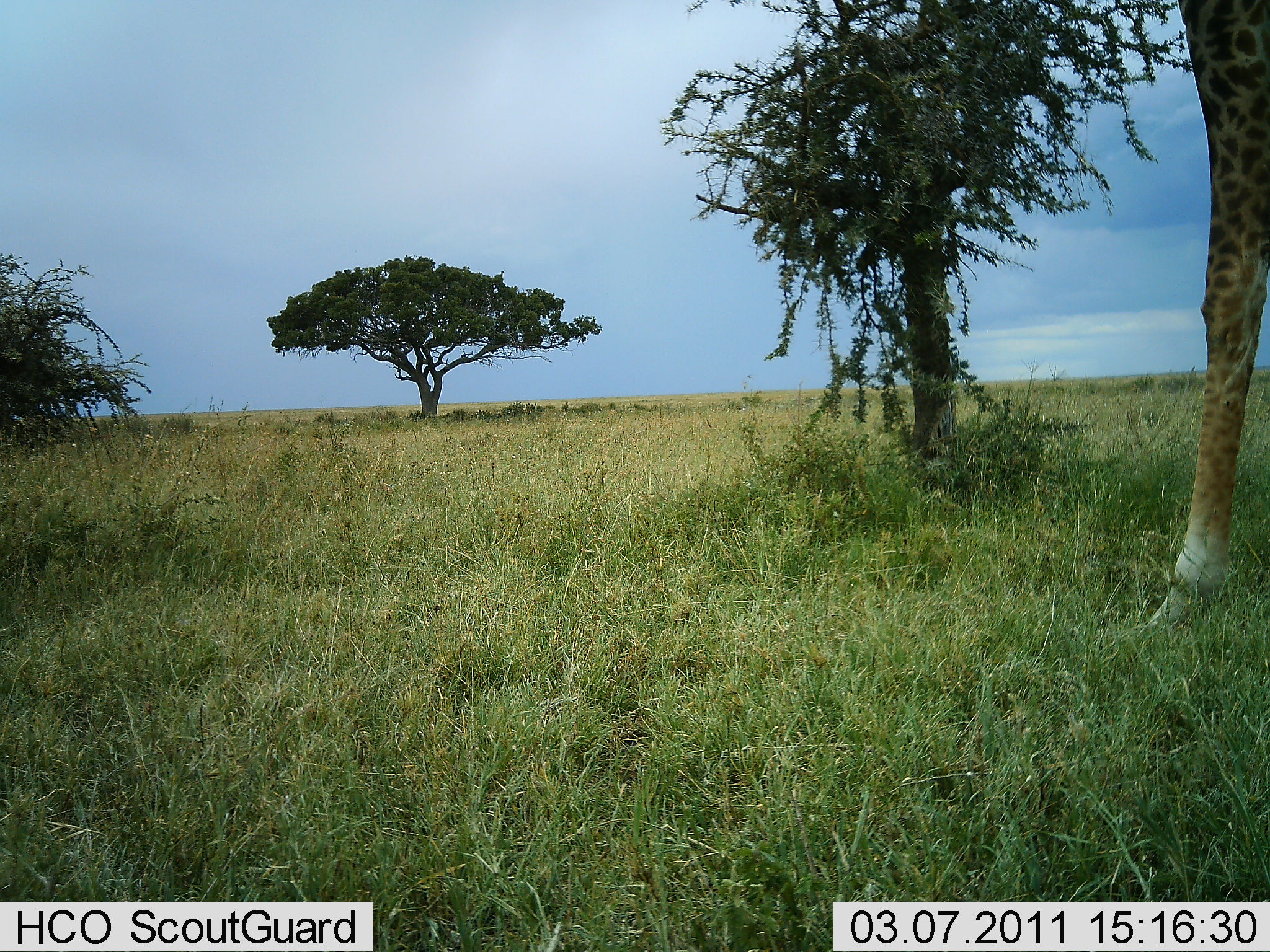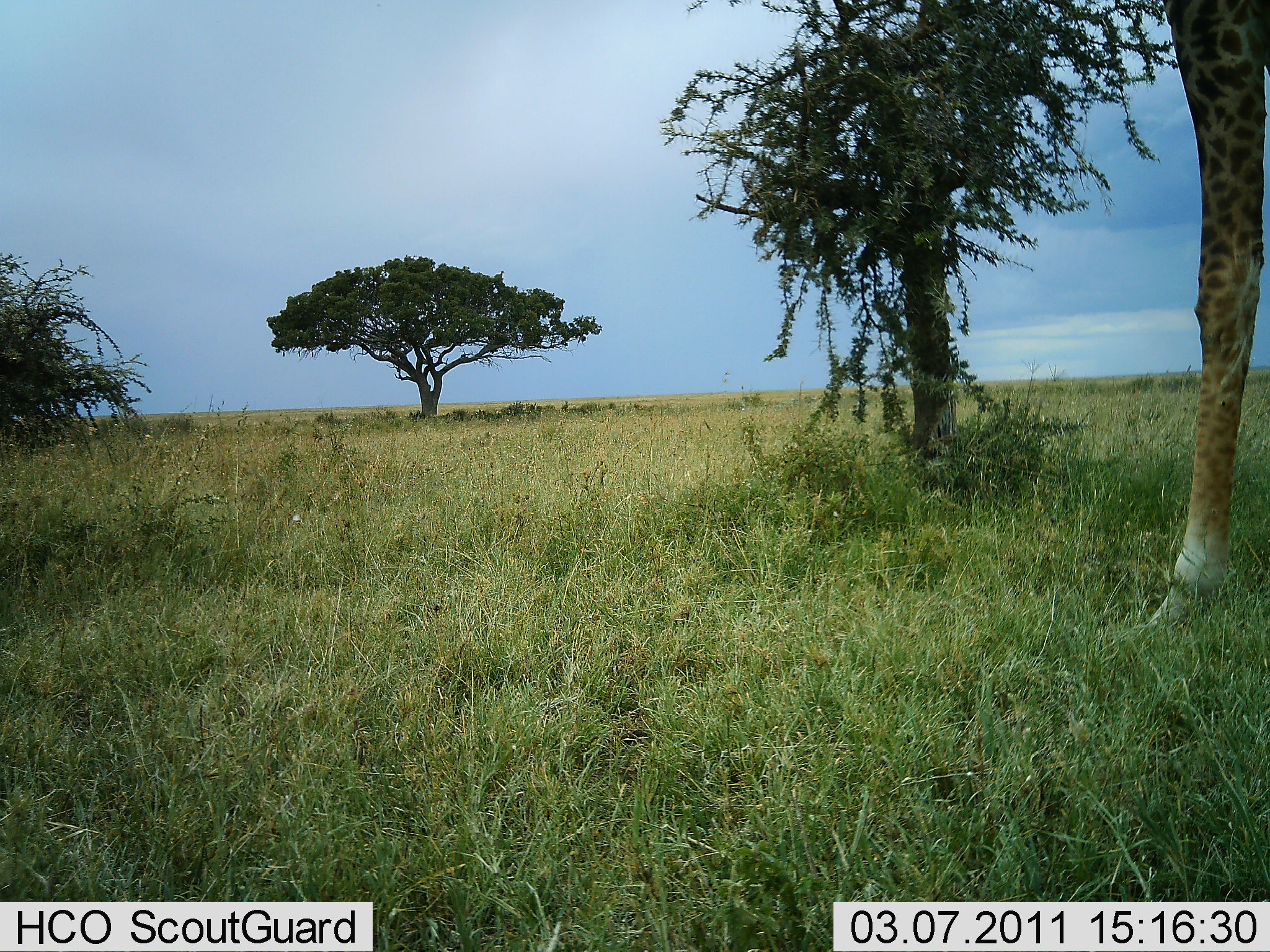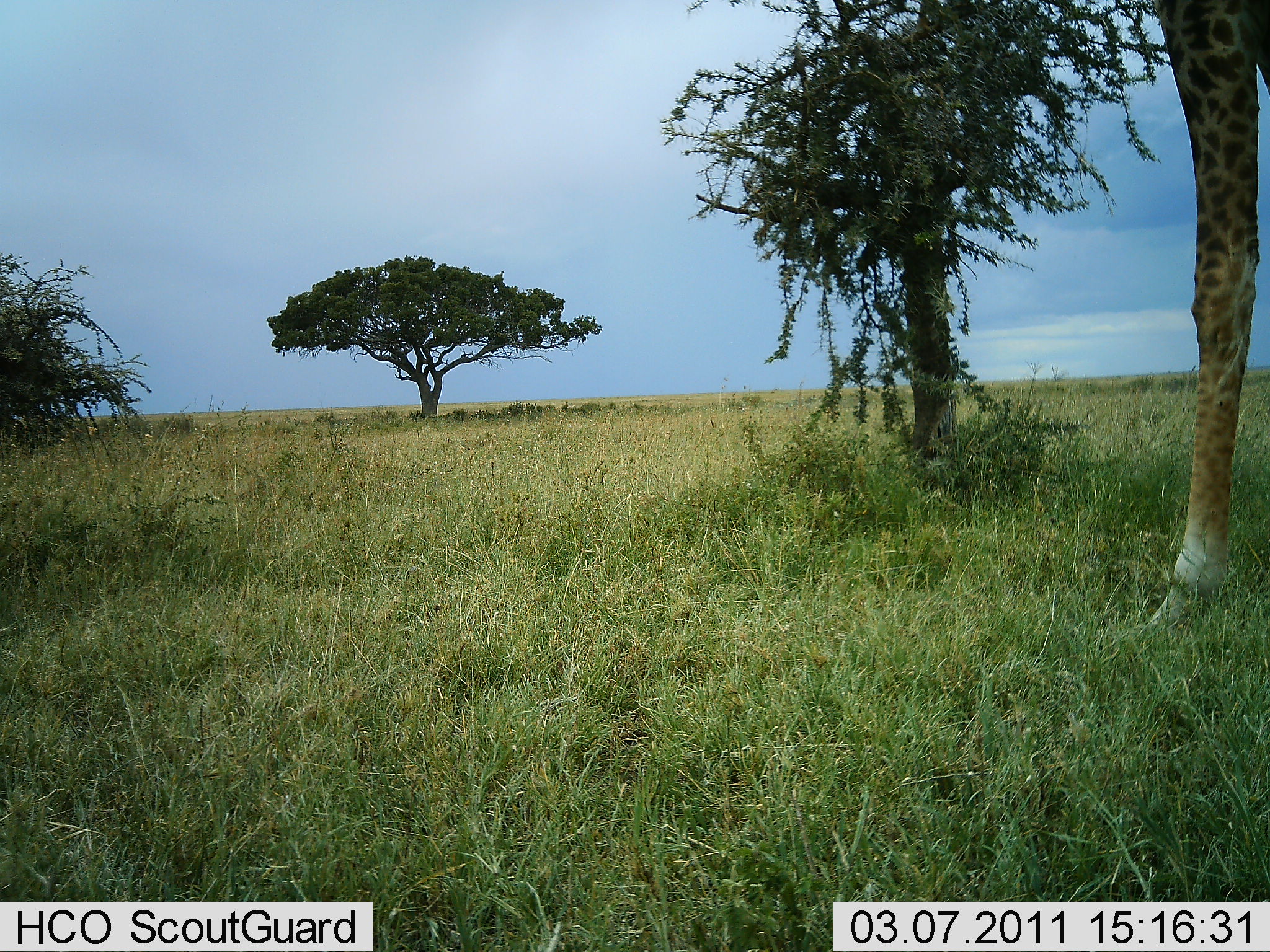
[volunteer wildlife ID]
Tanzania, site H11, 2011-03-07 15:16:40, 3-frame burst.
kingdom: Animalia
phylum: Chordata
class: Mammalia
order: Artiodactyla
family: Giraffidae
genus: Giraffa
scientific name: Giraffa camelopardalis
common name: giraffe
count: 1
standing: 100%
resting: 0%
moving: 0%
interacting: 0%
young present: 0%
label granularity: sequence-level